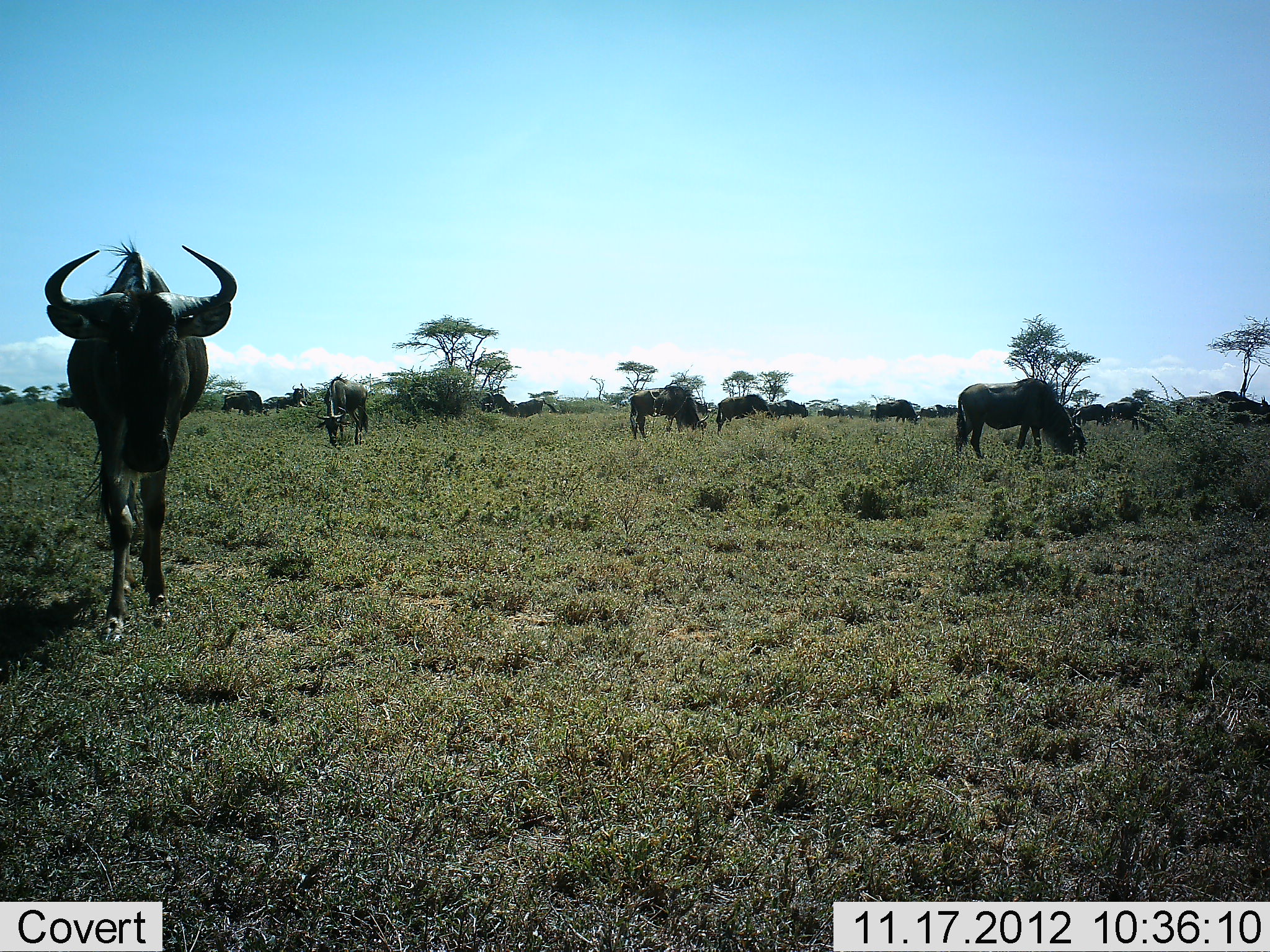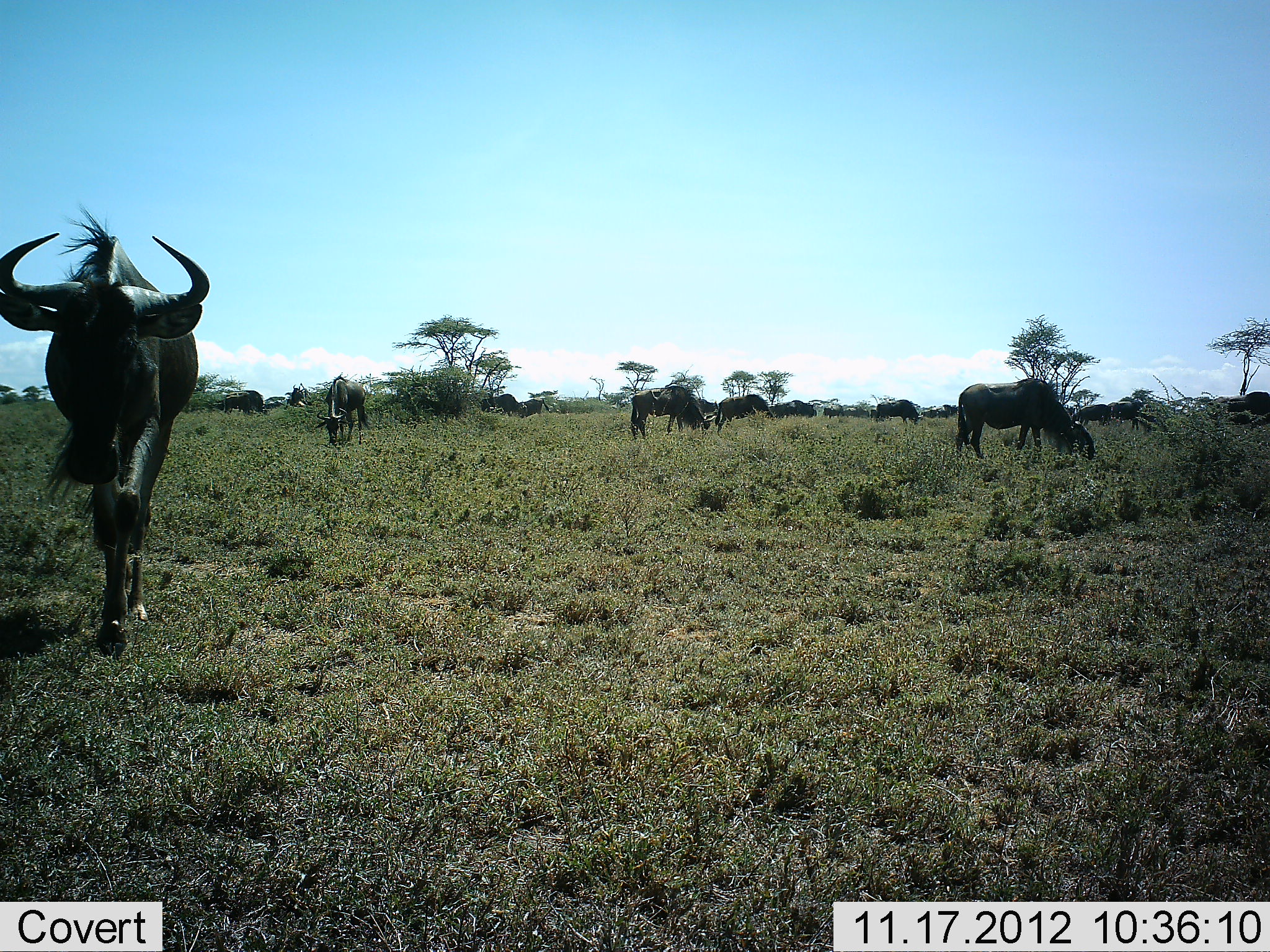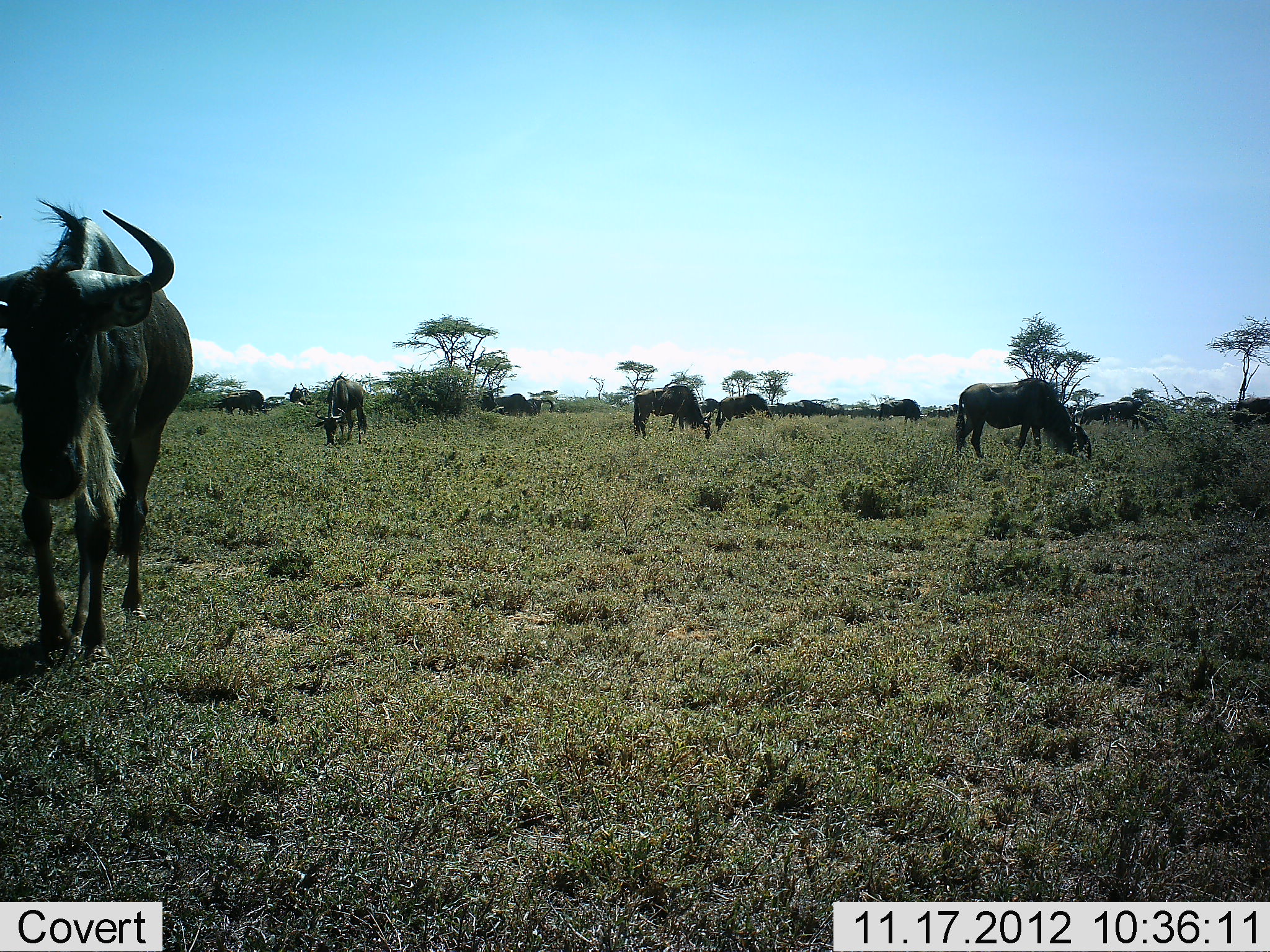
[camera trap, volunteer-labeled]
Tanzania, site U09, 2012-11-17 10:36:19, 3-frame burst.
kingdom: Animalia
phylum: Chordata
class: Mammalia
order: Artiodactyla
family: Bovidae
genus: Connochaetes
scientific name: Connochaetes taurinus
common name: blue wildebeest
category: wildebeest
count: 11-50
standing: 60%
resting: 20%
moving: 70%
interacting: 20%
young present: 0%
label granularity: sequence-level